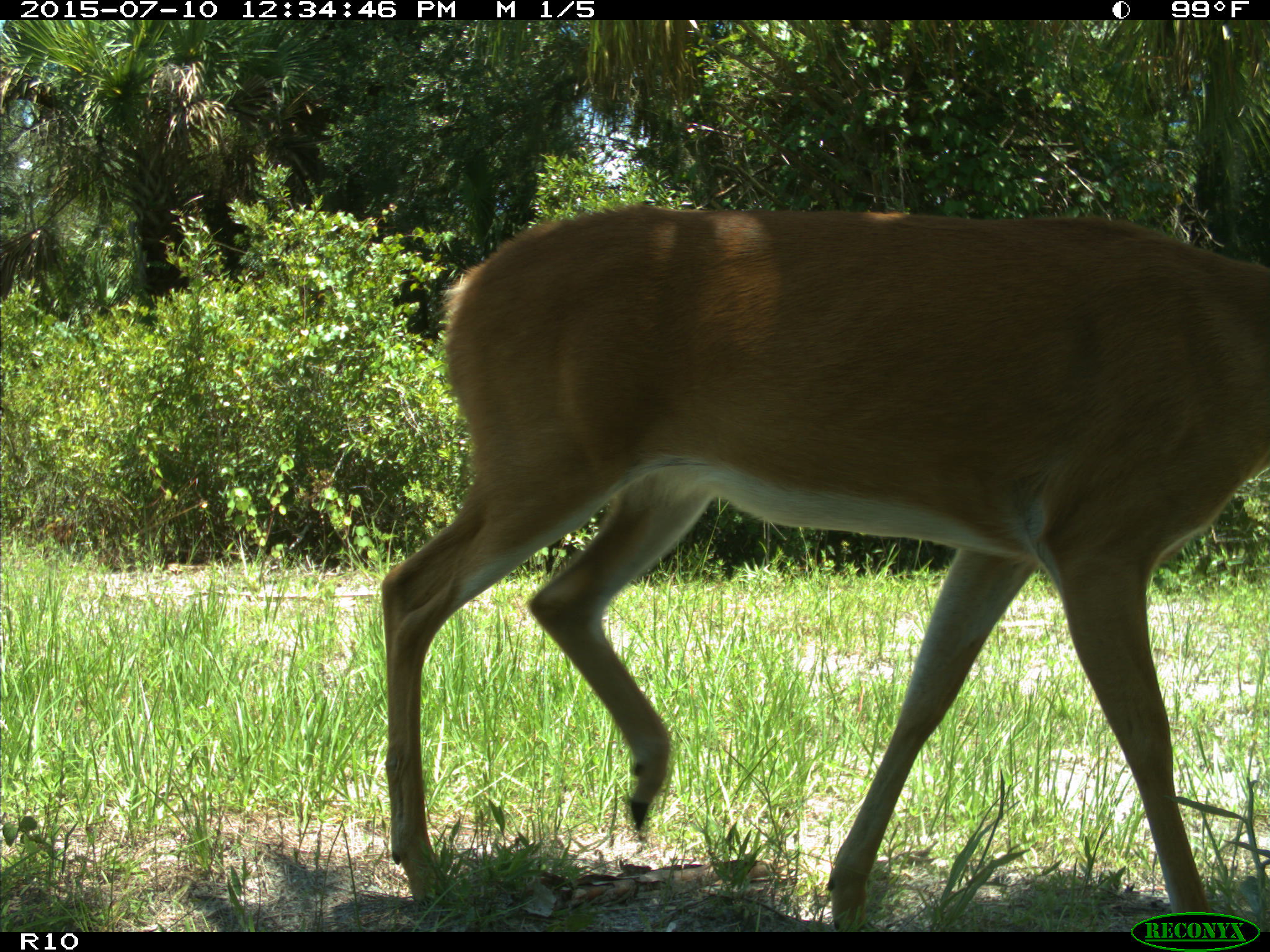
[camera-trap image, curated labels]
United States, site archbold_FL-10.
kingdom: Animalia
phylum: Chordata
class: Mammalia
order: Artiodactyla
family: Cervidae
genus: Odocoileus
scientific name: Odocoileus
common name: deer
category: unidentified deer